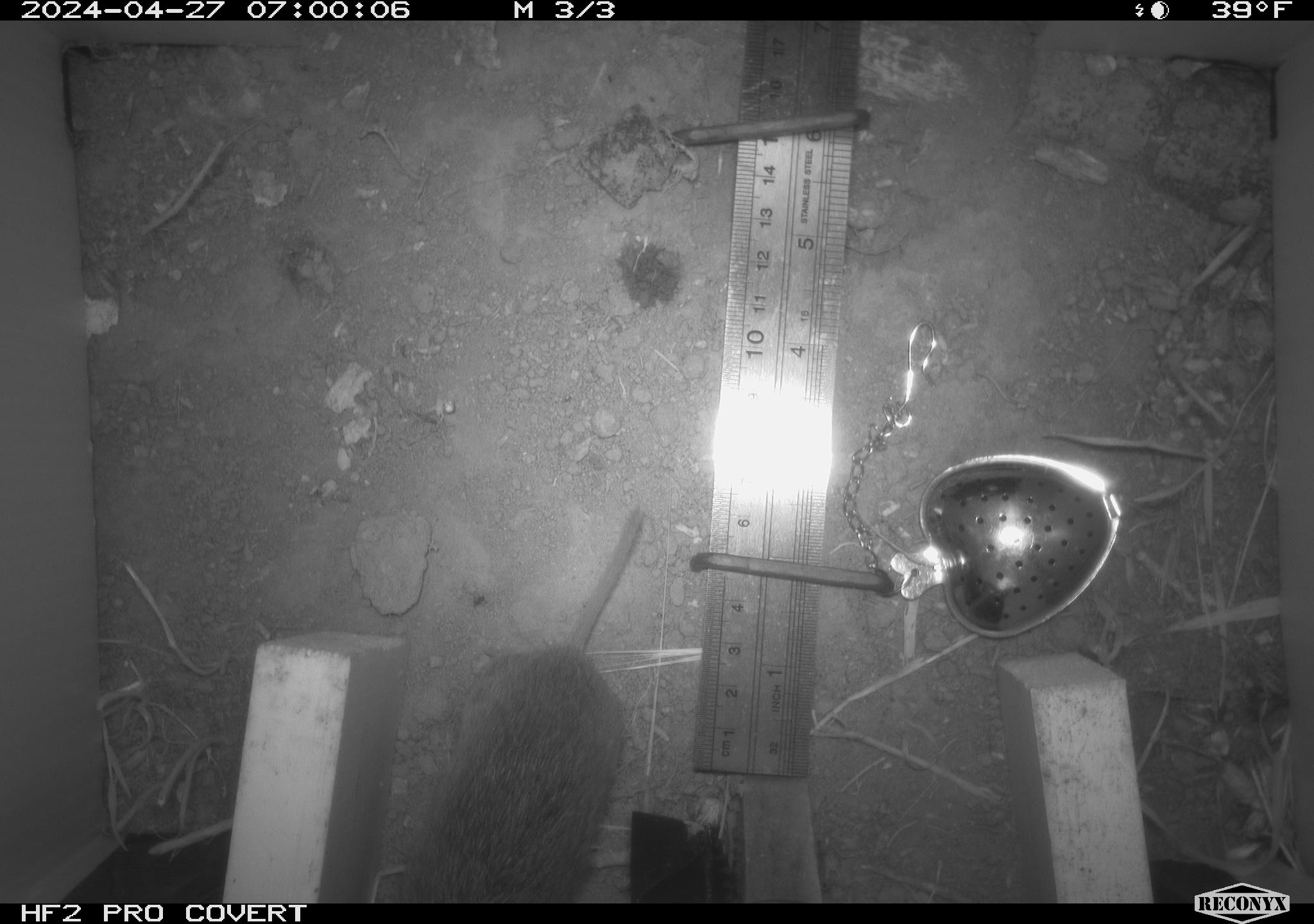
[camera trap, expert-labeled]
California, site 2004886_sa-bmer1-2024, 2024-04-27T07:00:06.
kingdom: Animalia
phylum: Chordata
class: Mammalia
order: Rodentia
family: Cricetidae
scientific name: Arvicolinae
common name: voles, lemmings, and muskrats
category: arvicolinae subfamily